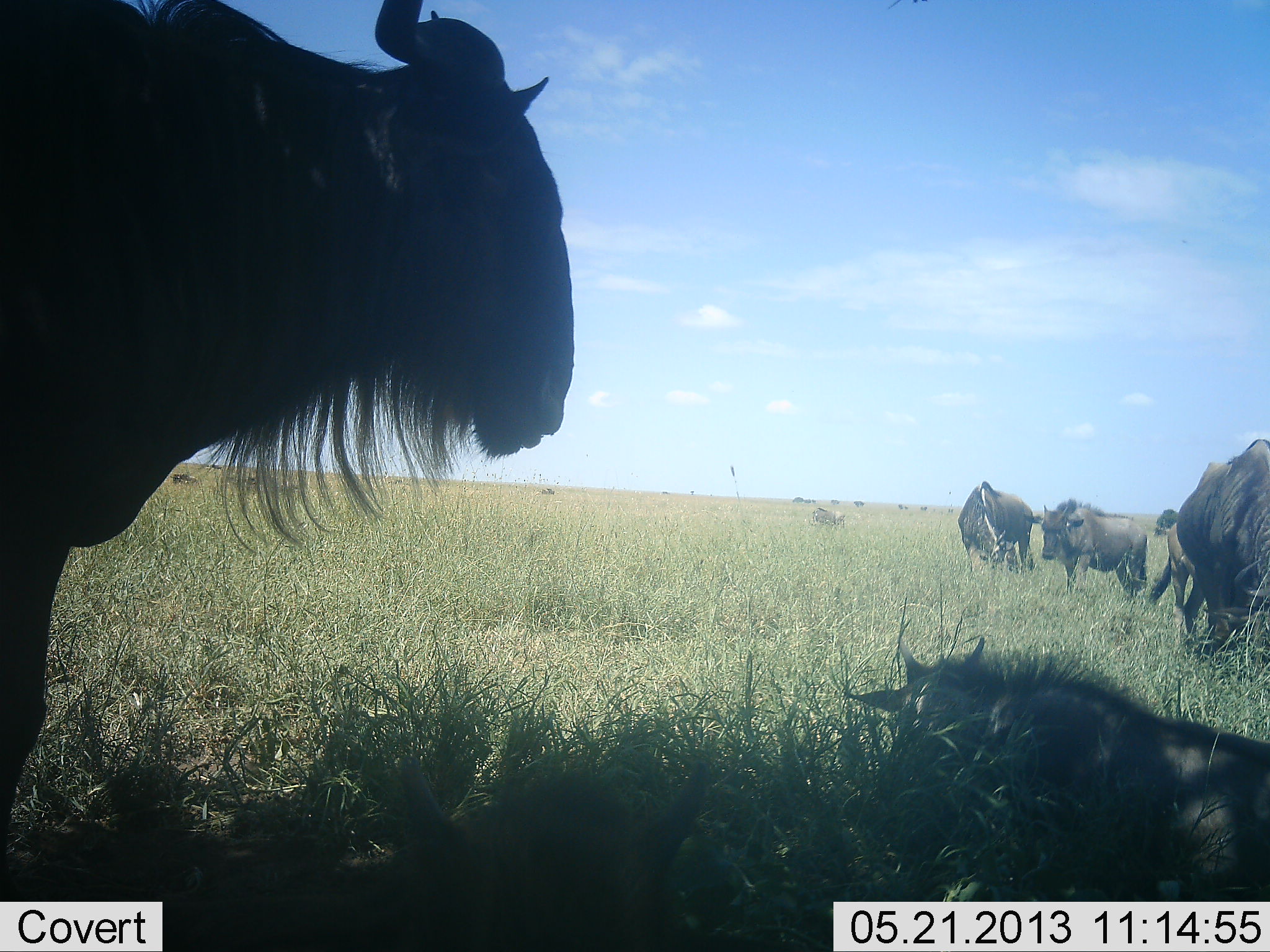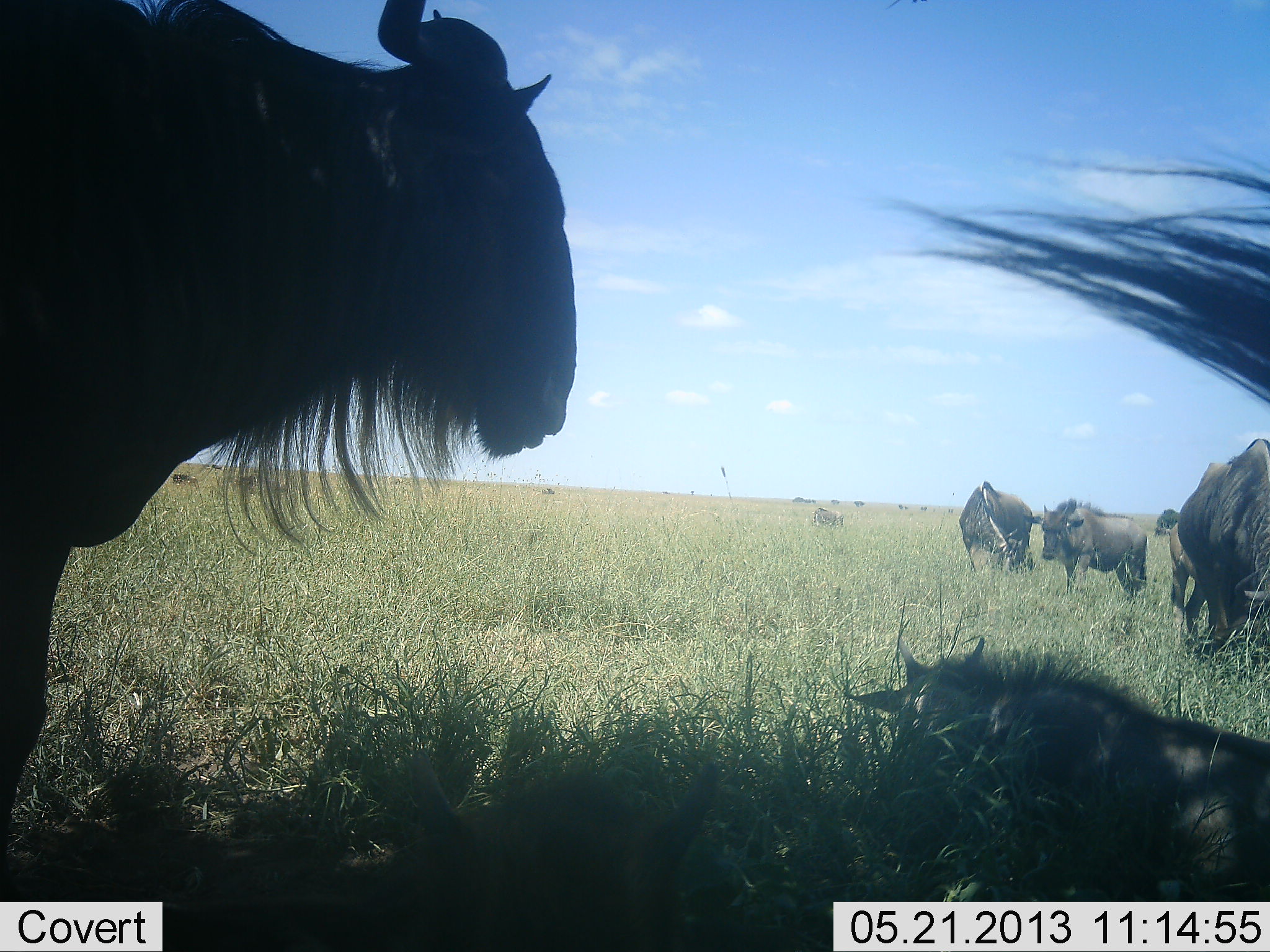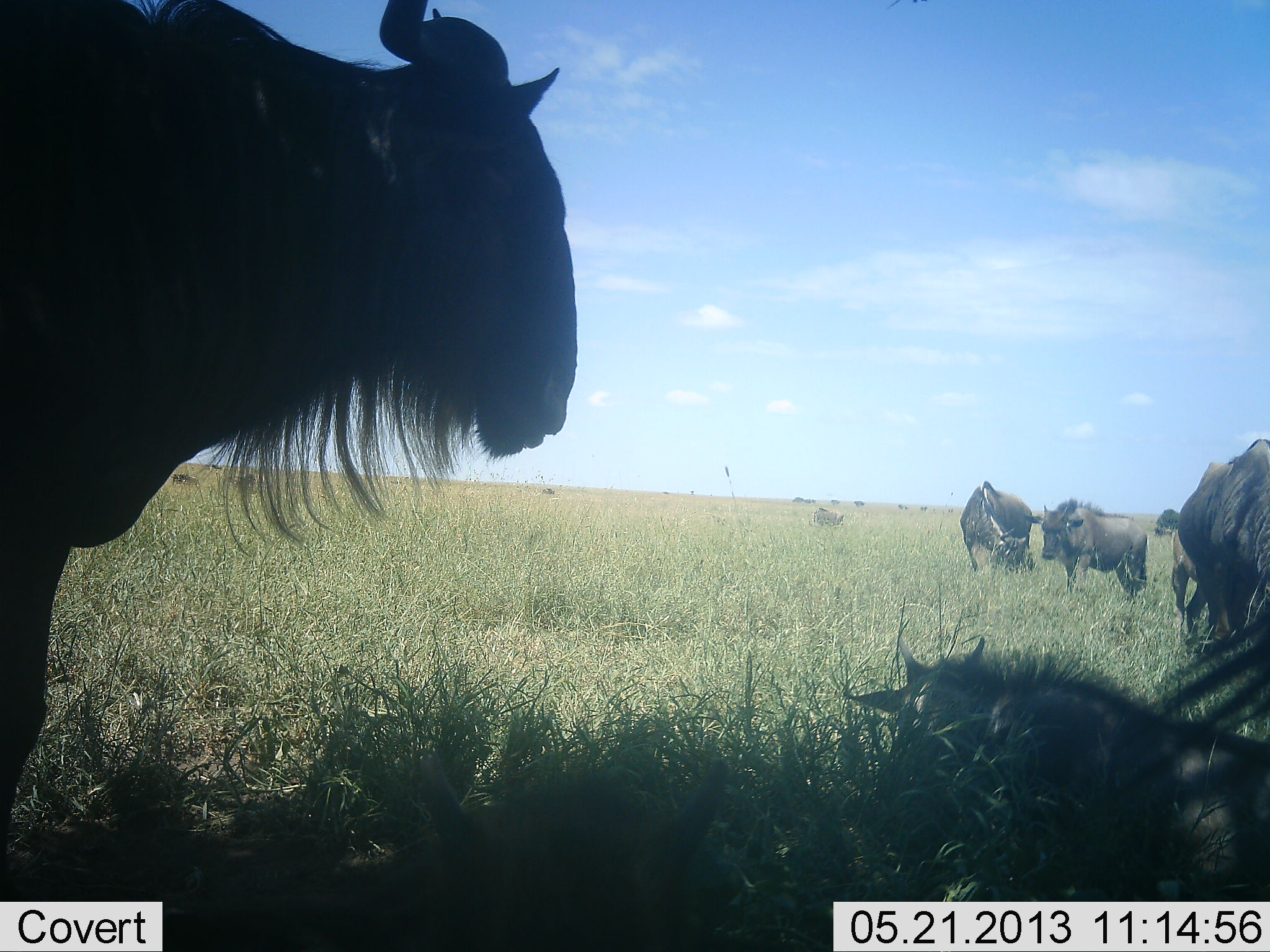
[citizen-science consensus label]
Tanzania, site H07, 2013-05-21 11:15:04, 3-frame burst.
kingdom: Animalia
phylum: Chordata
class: Mammalia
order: Artiodactyla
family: Bovidae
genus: Connochaetes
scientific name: Connochaetes taurinus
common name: blue wildebeest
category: wildebeest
Wildebeest (blue wildebeest) (Connochaetes taurinus), count 7. Behavior (volunteer vote fractions): standing 91%, resting 82%, moving 9%, interacting 0%. Young present (vote fraction): 45%. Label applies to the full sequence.